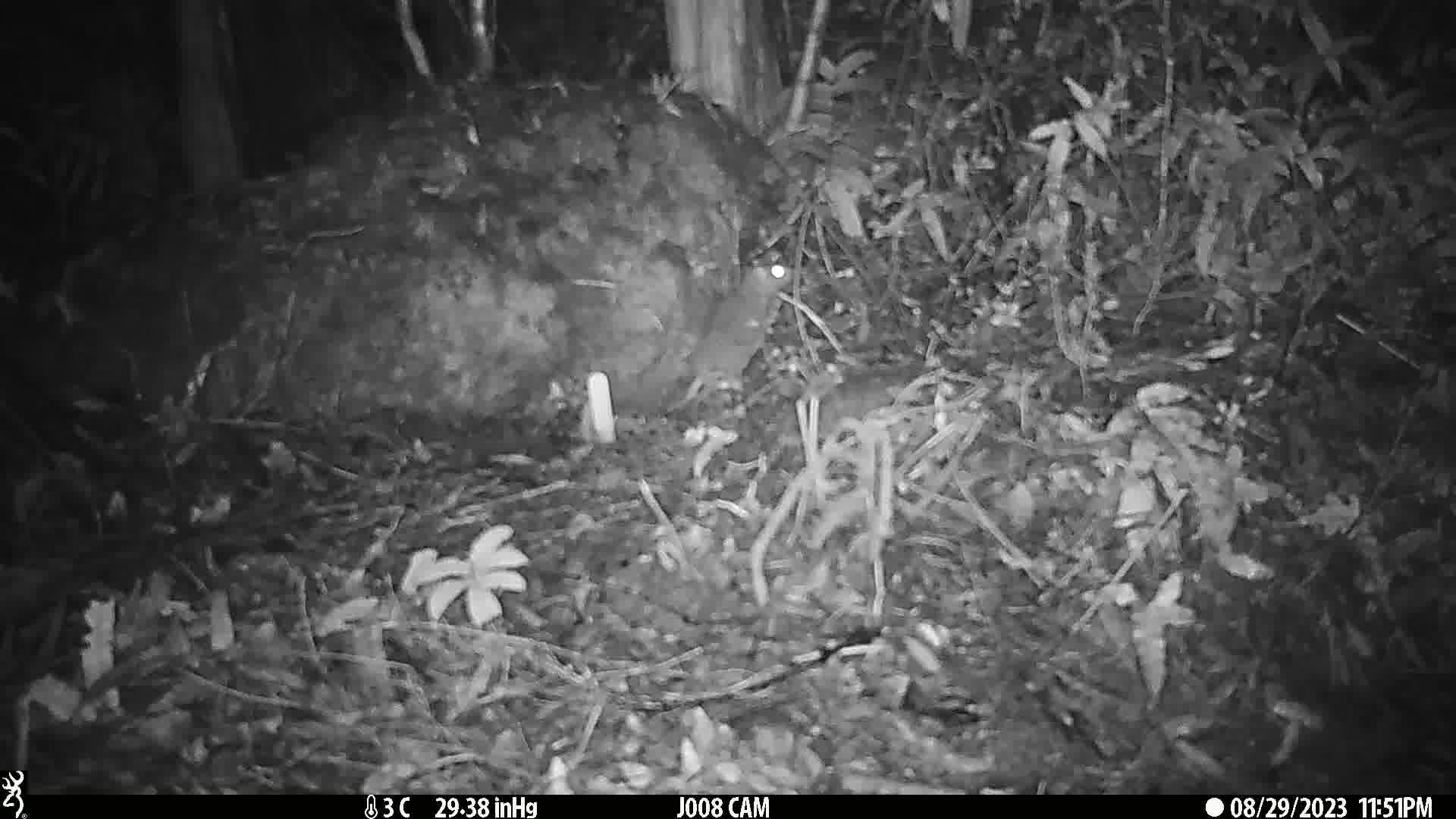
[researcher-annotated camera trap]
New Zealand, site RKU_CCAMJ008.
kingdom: Animalia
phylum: Chordata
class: Mammalia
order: Rodentia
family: Muridae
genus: Rattus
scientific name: Rattus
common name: rat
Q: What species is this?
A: Rat (Rattus).